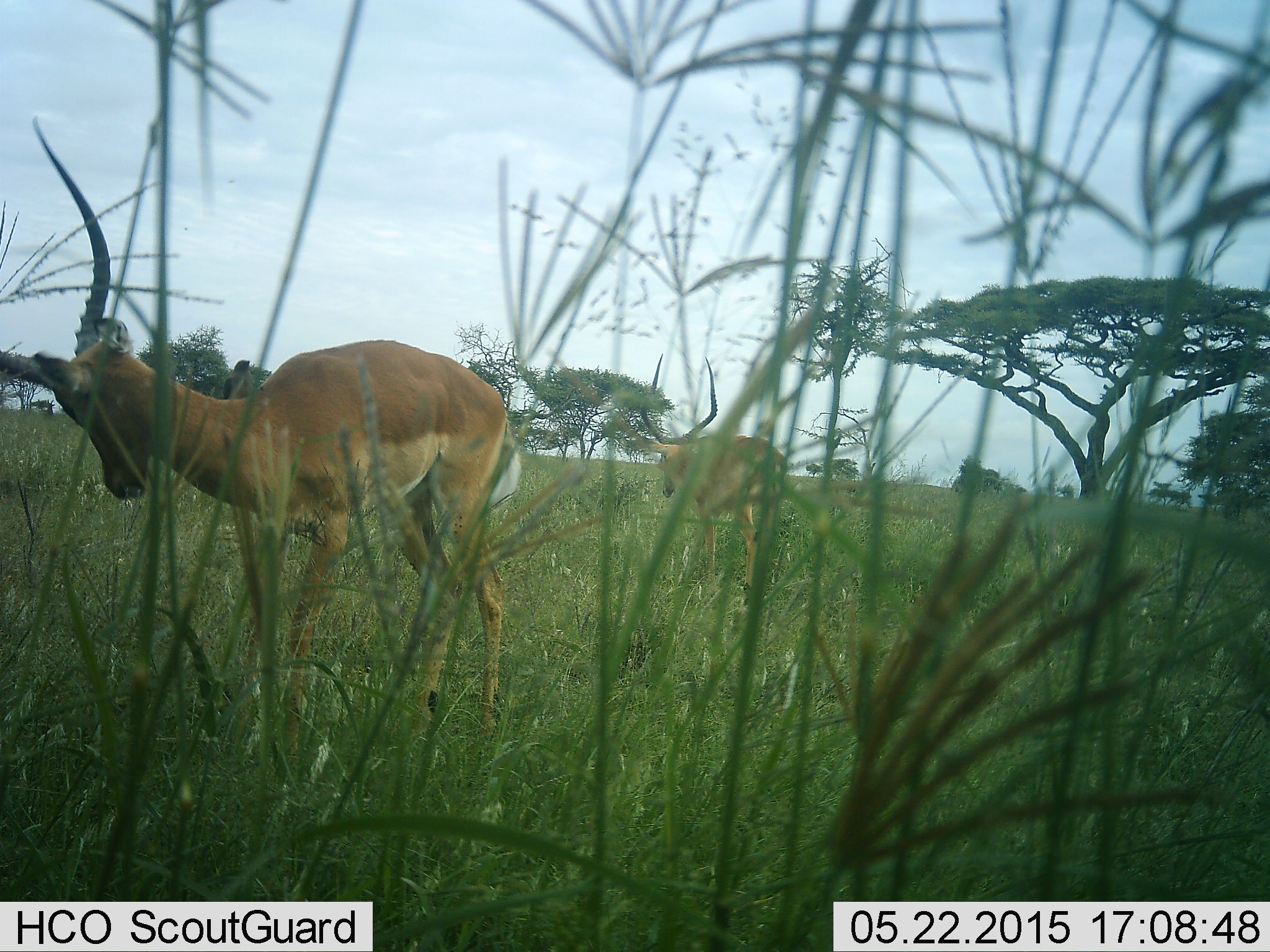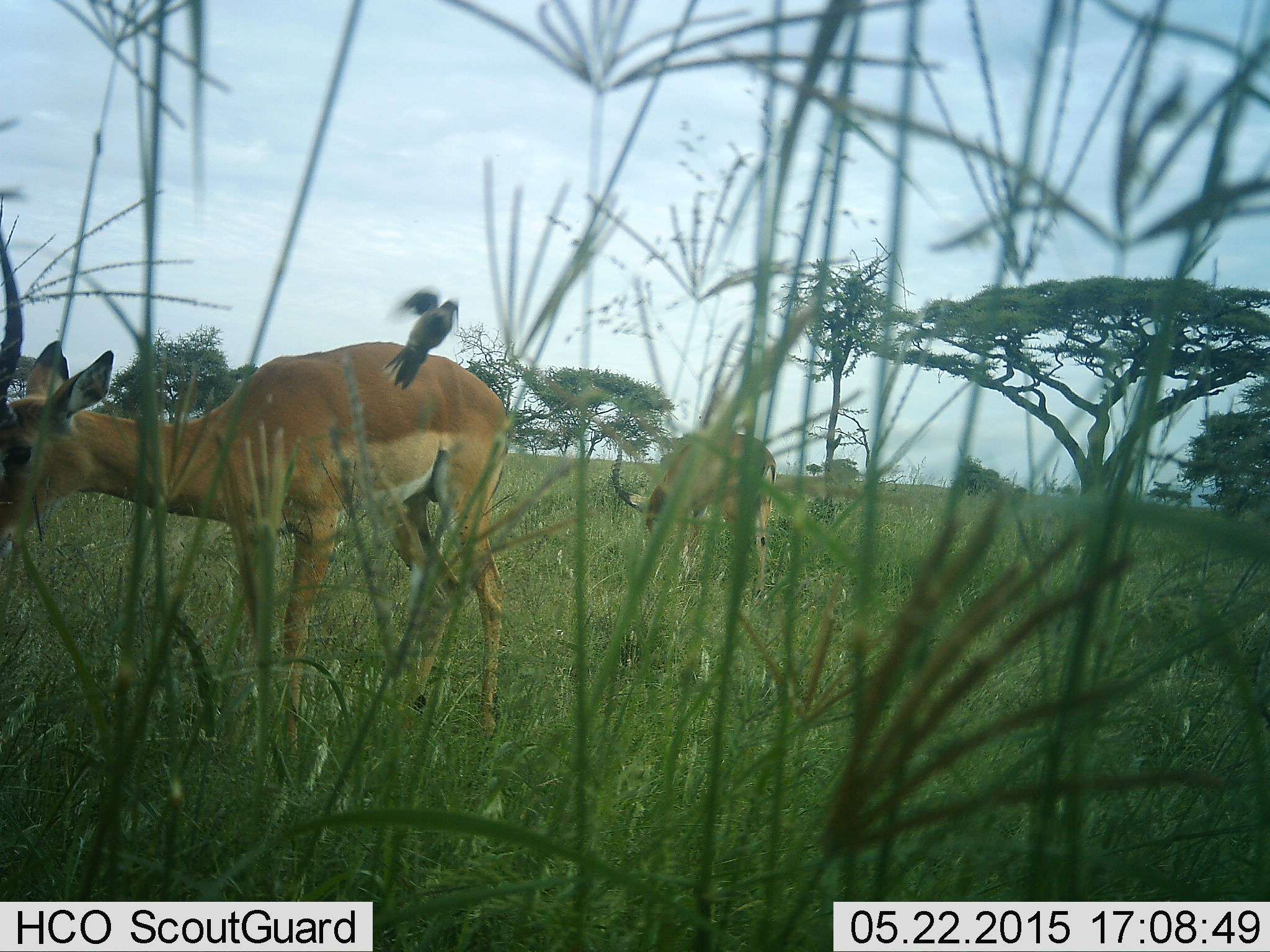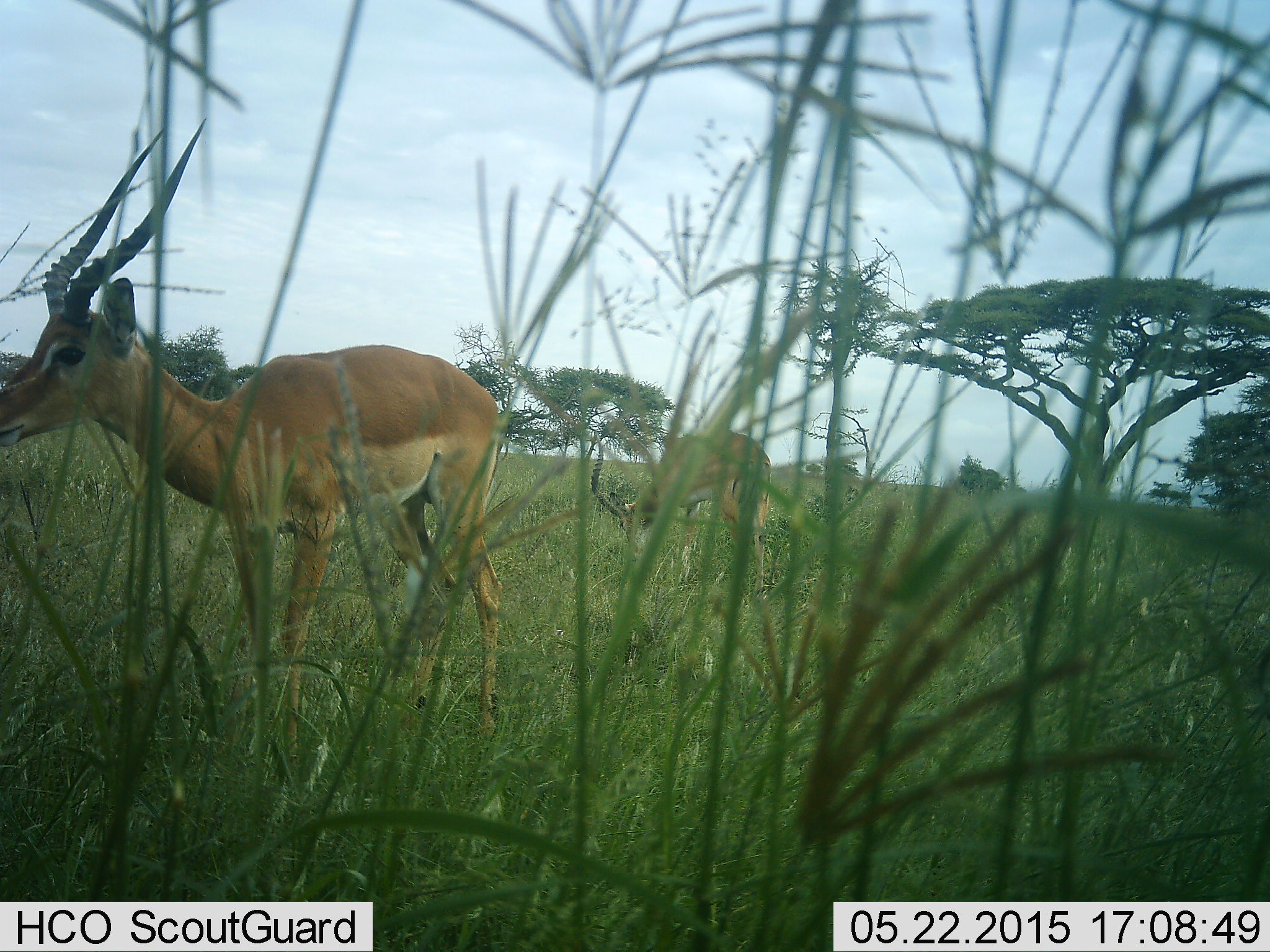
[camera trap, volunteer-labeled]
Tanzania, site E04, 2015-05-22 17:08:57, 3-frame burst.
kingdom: Animalia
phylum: Chordata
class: Mammalia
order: Artiodactyla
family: Bovidae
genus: Aepyceros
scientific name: Aepyceros melampus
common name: impala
Impala (Aepyceros melampus), count 2. Behavior (volunteer vote fractions): standing 69%, resting 0%, moving 0%, interacting 0%. Young present (vote fraction): 0%. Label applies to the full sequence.